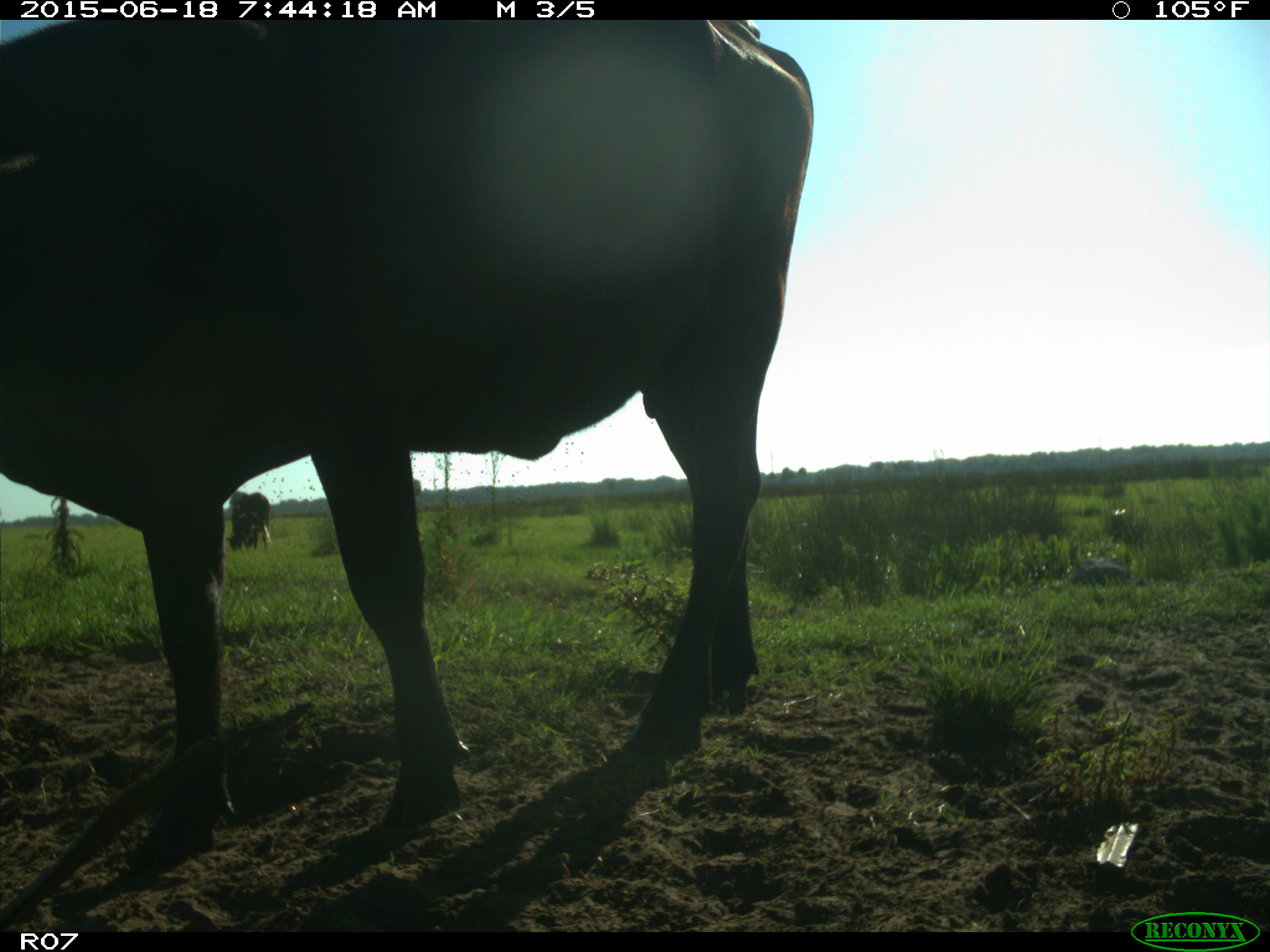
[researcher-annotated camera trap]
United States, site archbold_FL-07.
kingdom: Animalia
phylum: Chordata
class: Mammalia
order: Artiodactyla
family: Bovidae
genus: Bos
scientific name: Bos taurus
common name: domestic cow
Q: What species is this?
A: Bos taurus (domestic cow).